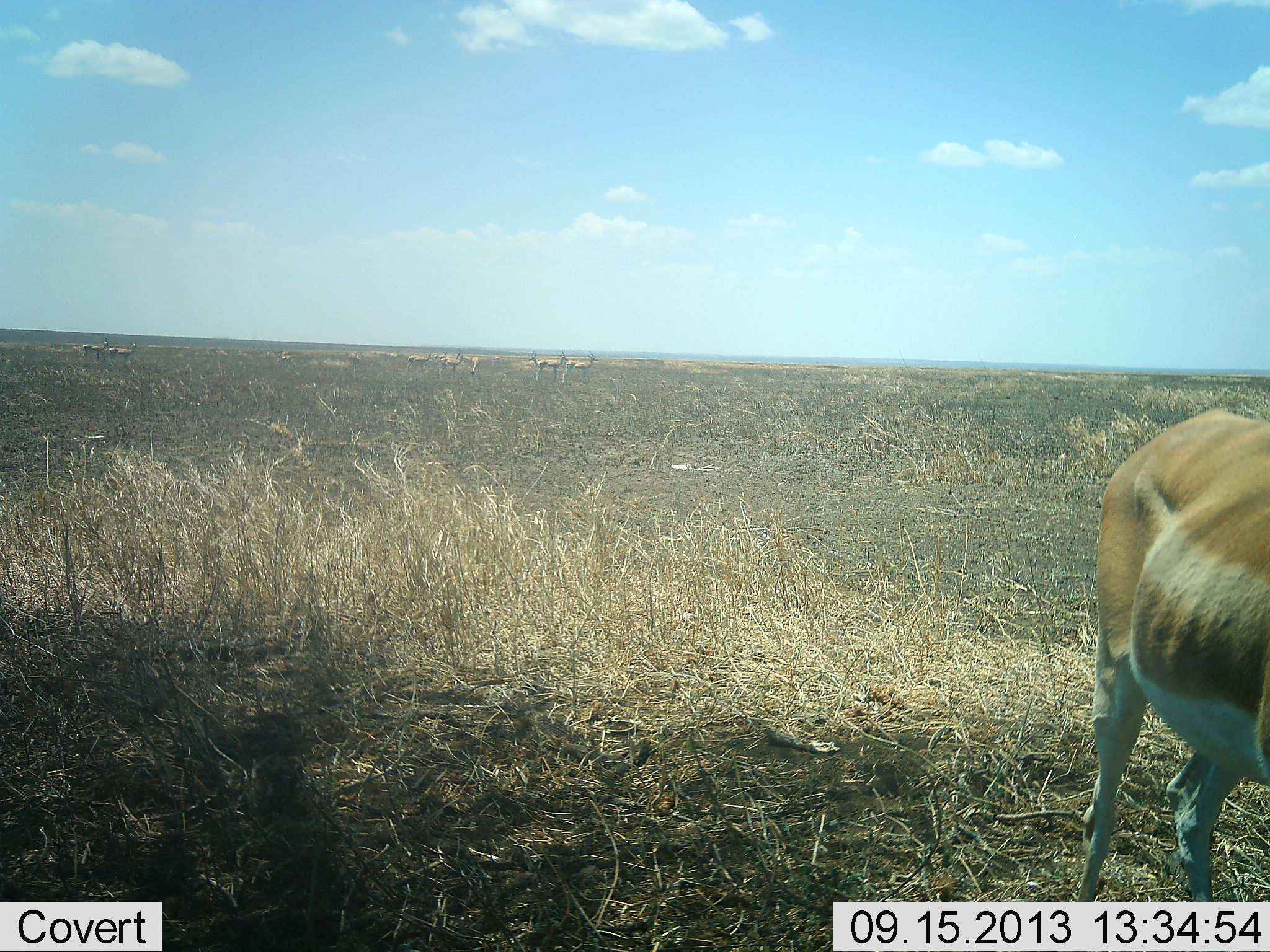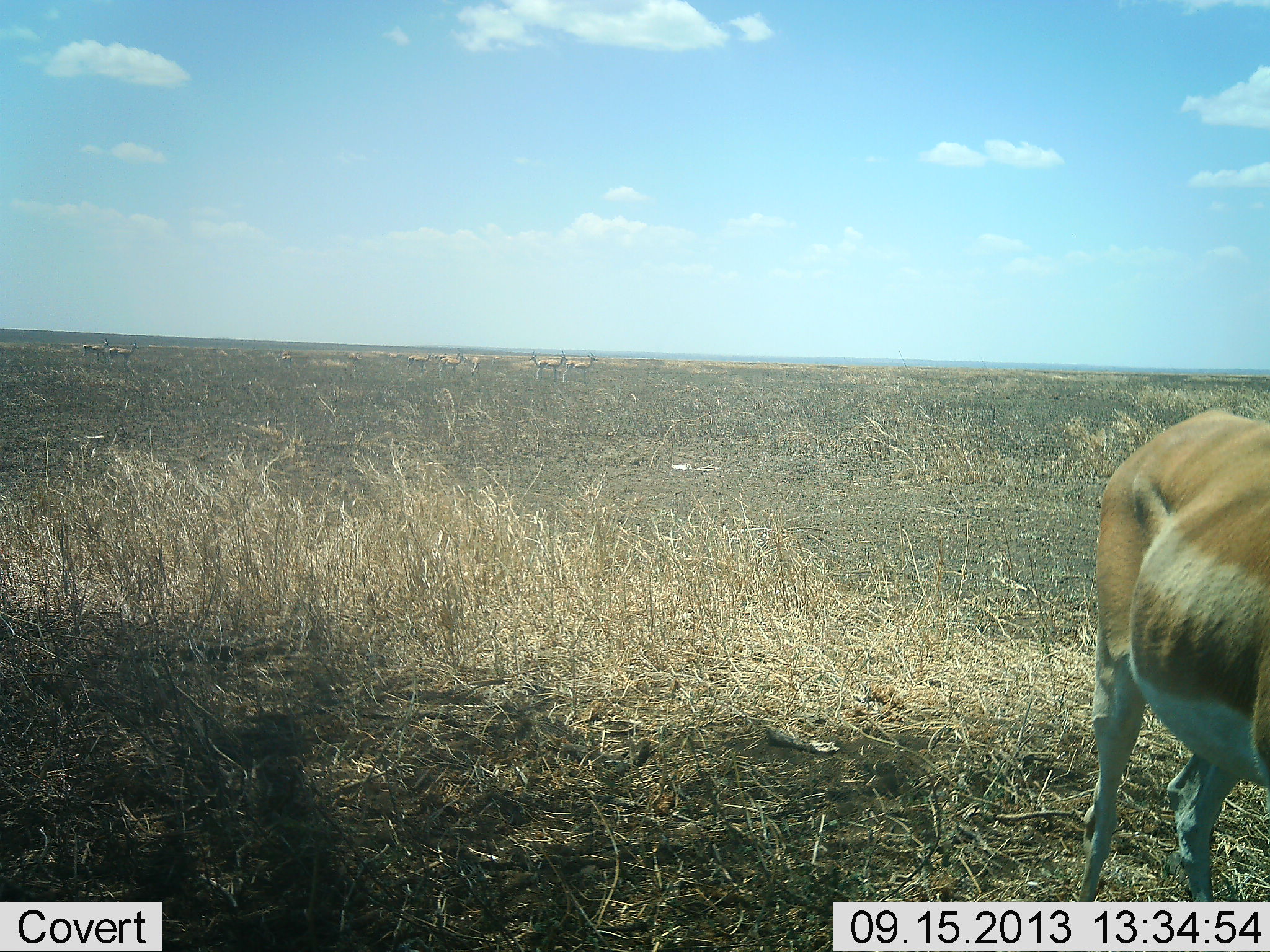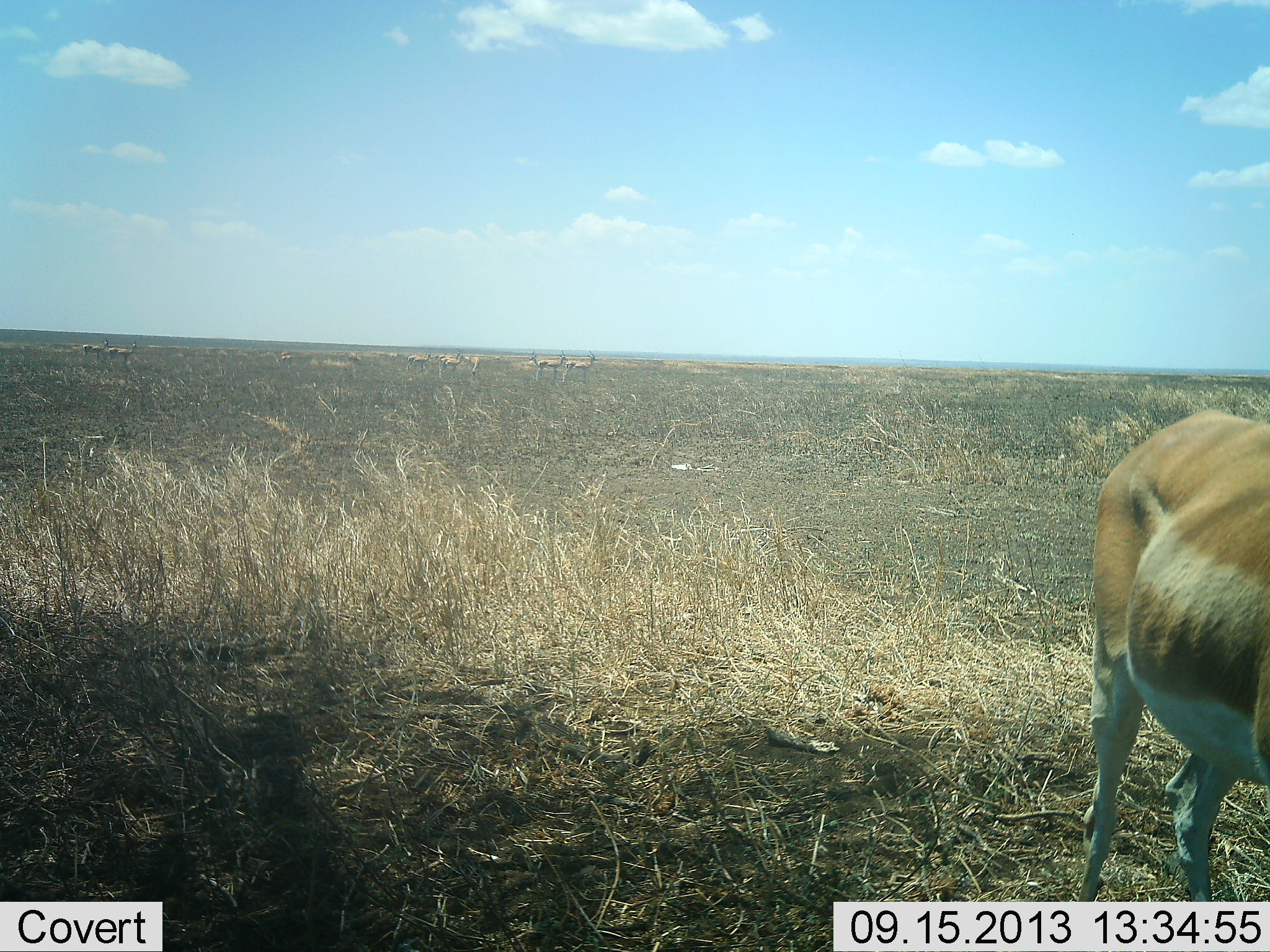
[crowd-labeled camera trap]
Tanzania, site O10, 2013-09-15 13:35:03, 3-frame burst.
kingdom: Animalia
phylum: Chordata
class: Mammalia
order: Artiodactyla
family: Bovidae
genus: Nanger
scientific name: Nanger granti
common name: grant's gazelle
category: gazellegrants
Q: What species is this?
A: Gazellegrants (grant's gazelle) (Nanger granti).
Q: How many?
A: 1.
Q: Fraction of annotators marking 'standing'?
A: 89%.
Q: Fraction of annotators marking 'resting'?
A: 0%.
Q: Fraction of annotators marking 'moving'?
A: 5%.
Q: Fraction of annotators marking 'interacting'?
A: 0%.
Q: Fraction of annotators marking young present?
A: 0%.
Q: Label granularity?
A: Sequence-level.